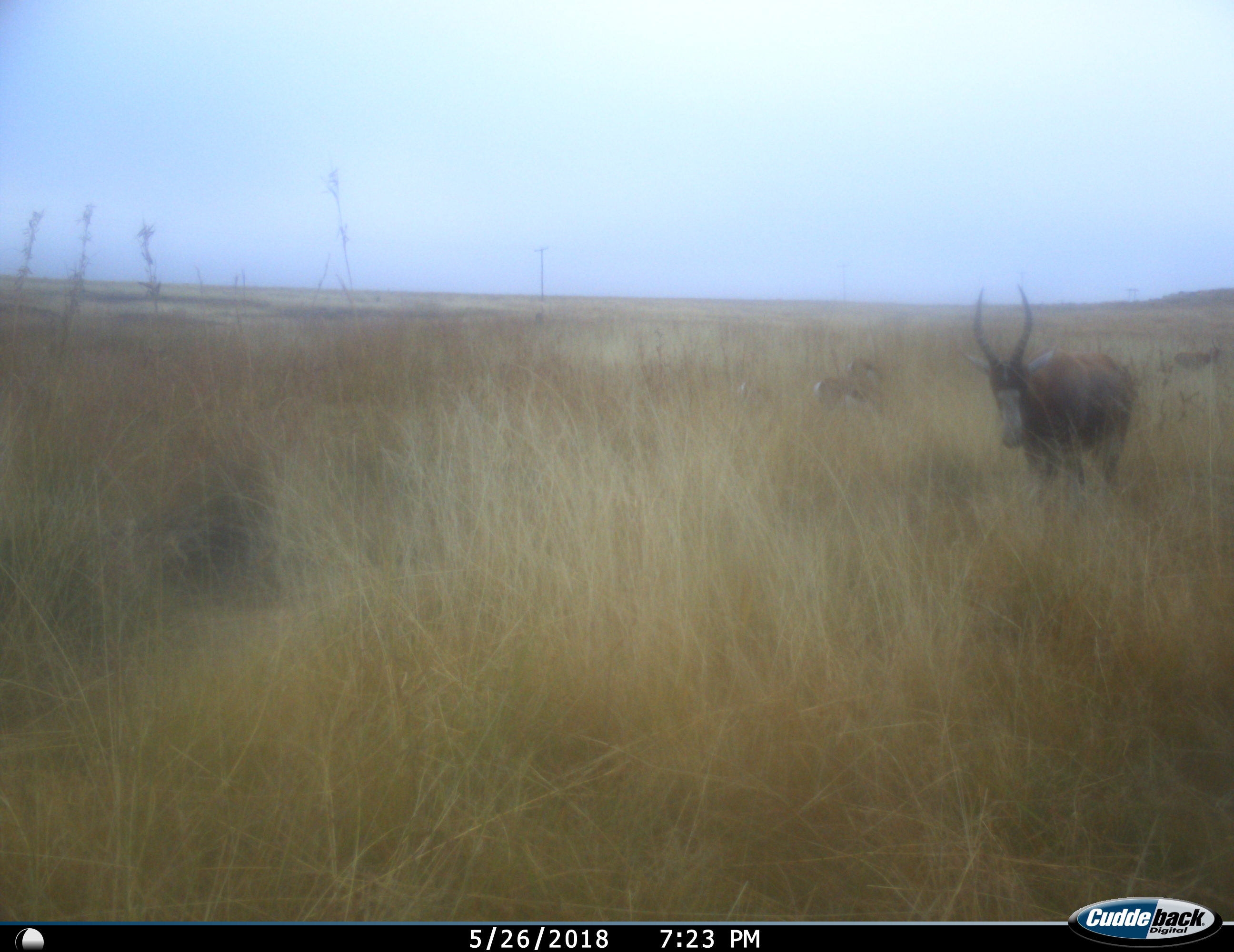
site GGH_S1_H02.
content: unidentified animal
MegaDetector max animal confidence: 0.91